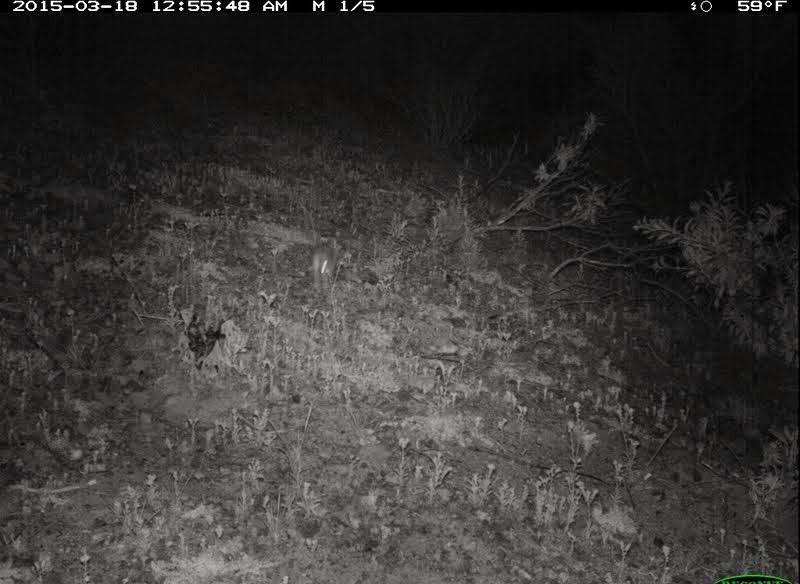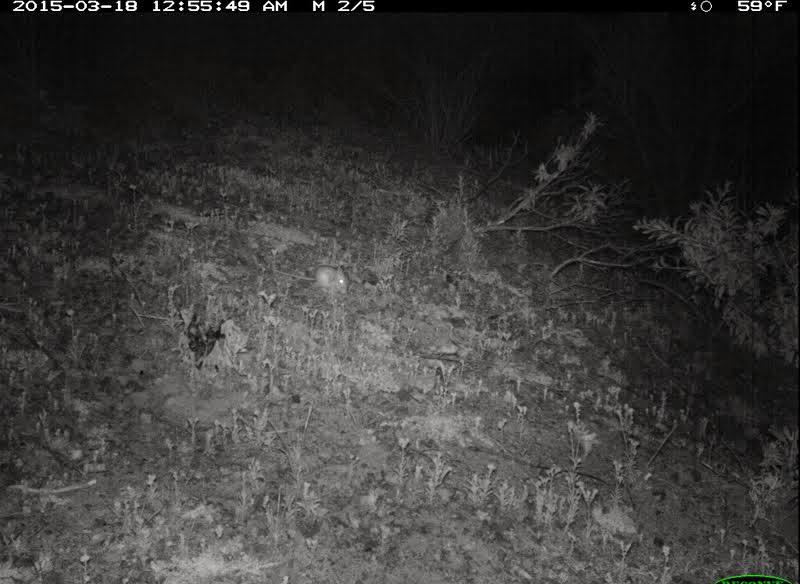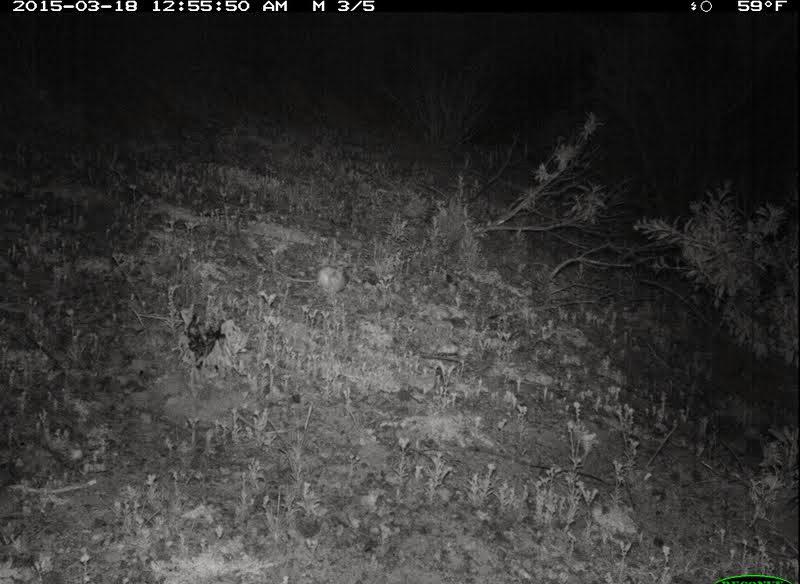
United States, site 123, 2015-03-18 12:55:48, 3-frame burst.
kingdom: Animalia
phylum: Chordata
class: Mammalia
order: Rodentia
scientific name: Rodentia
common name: rodent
Rodent (Rodentia).